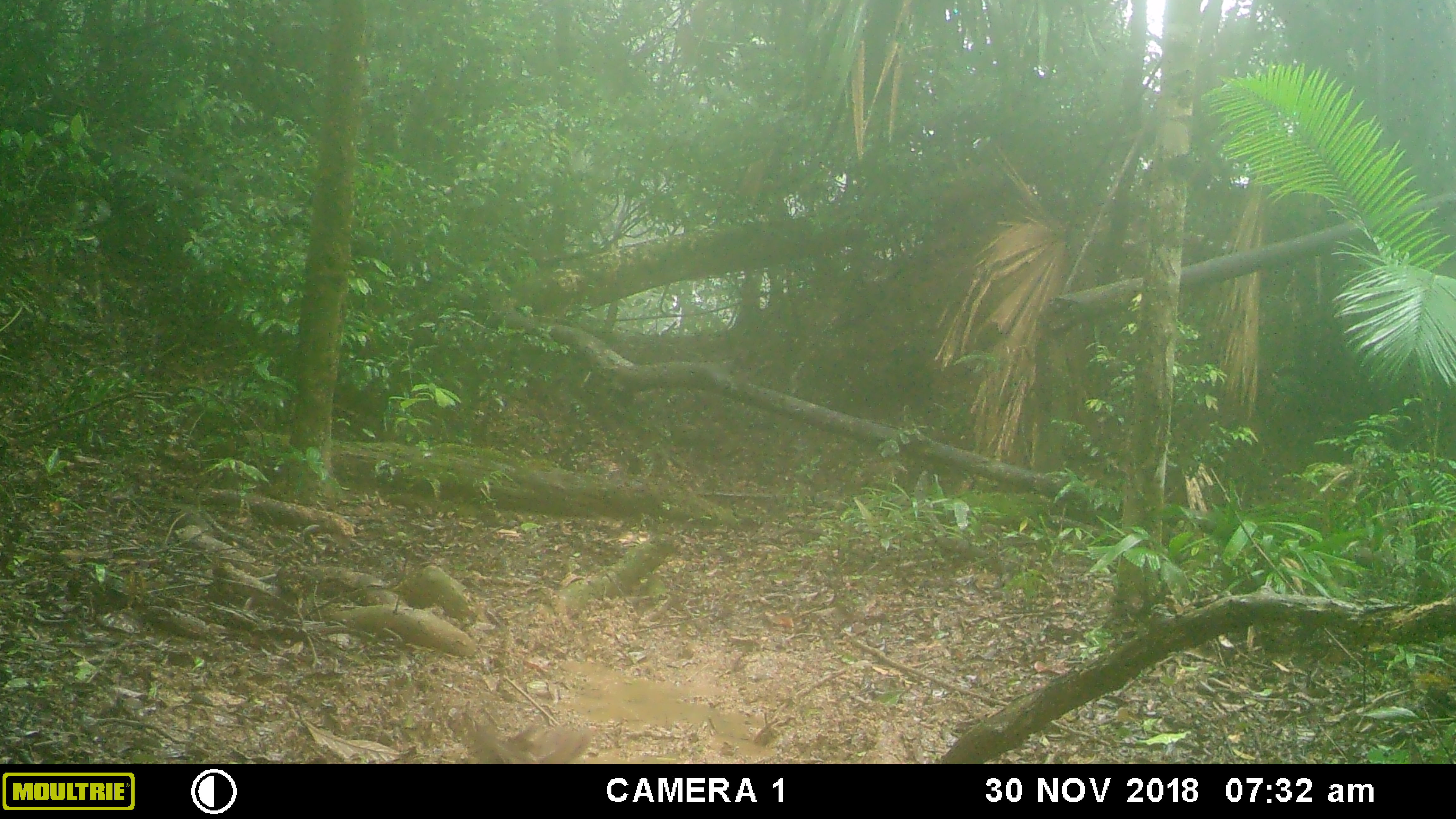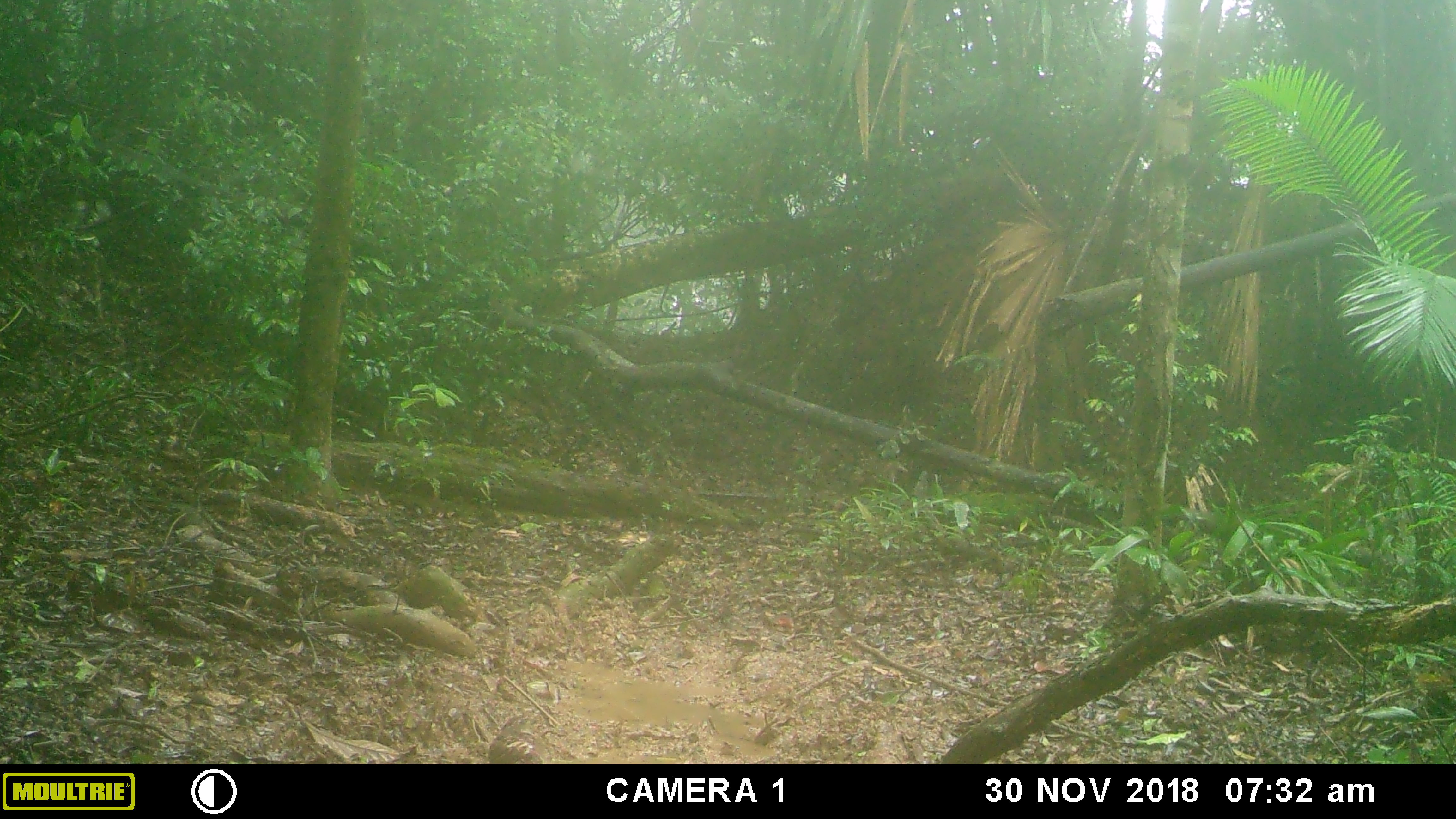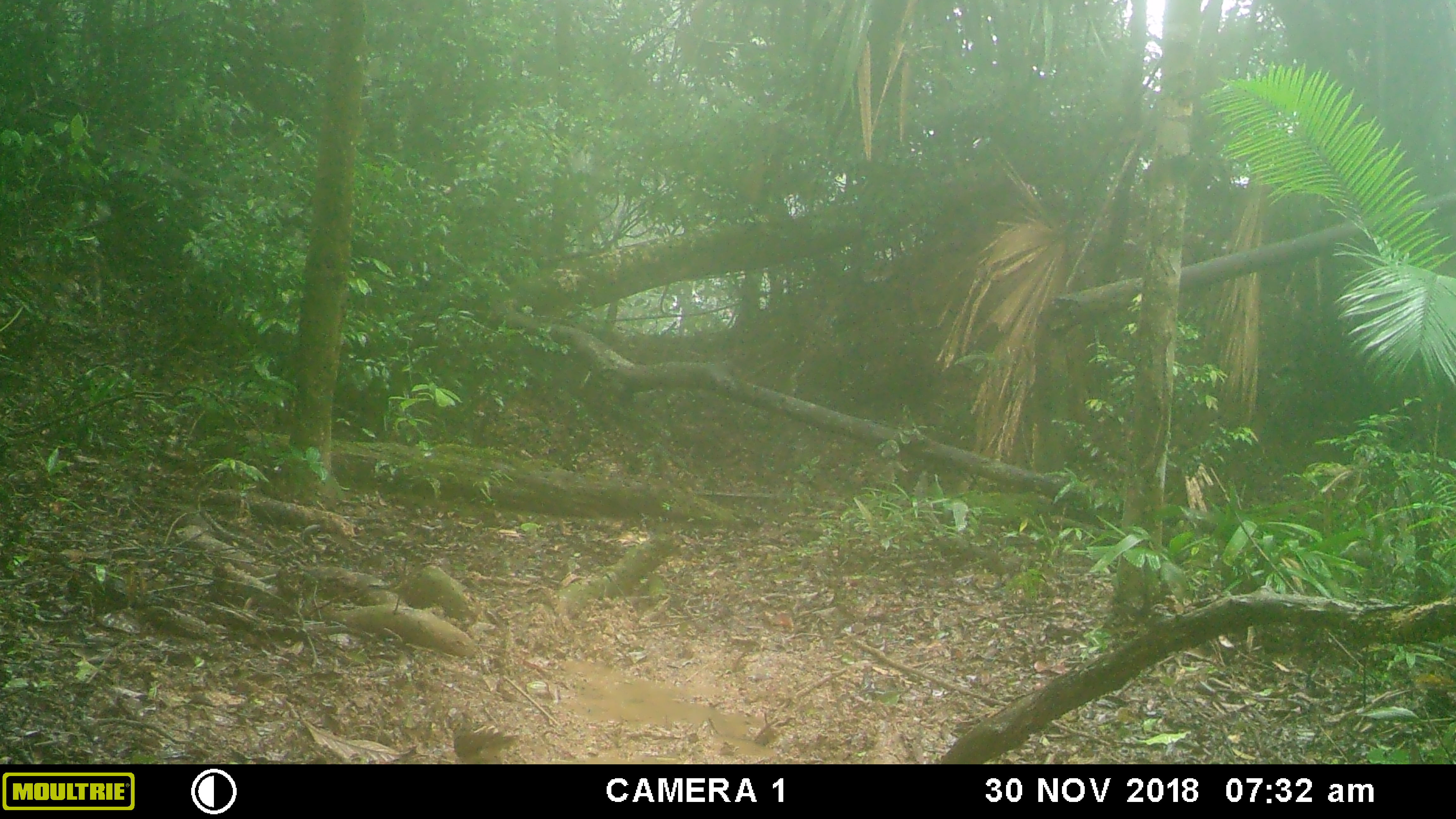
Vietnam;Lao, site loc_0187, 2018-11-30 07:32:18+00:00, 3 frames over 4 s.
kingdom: Animalia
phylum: Chordata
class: Aves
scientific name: Aves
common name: bird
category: unidentified bird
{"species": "unidentified bird (bird) (Aves)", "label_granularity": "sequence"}